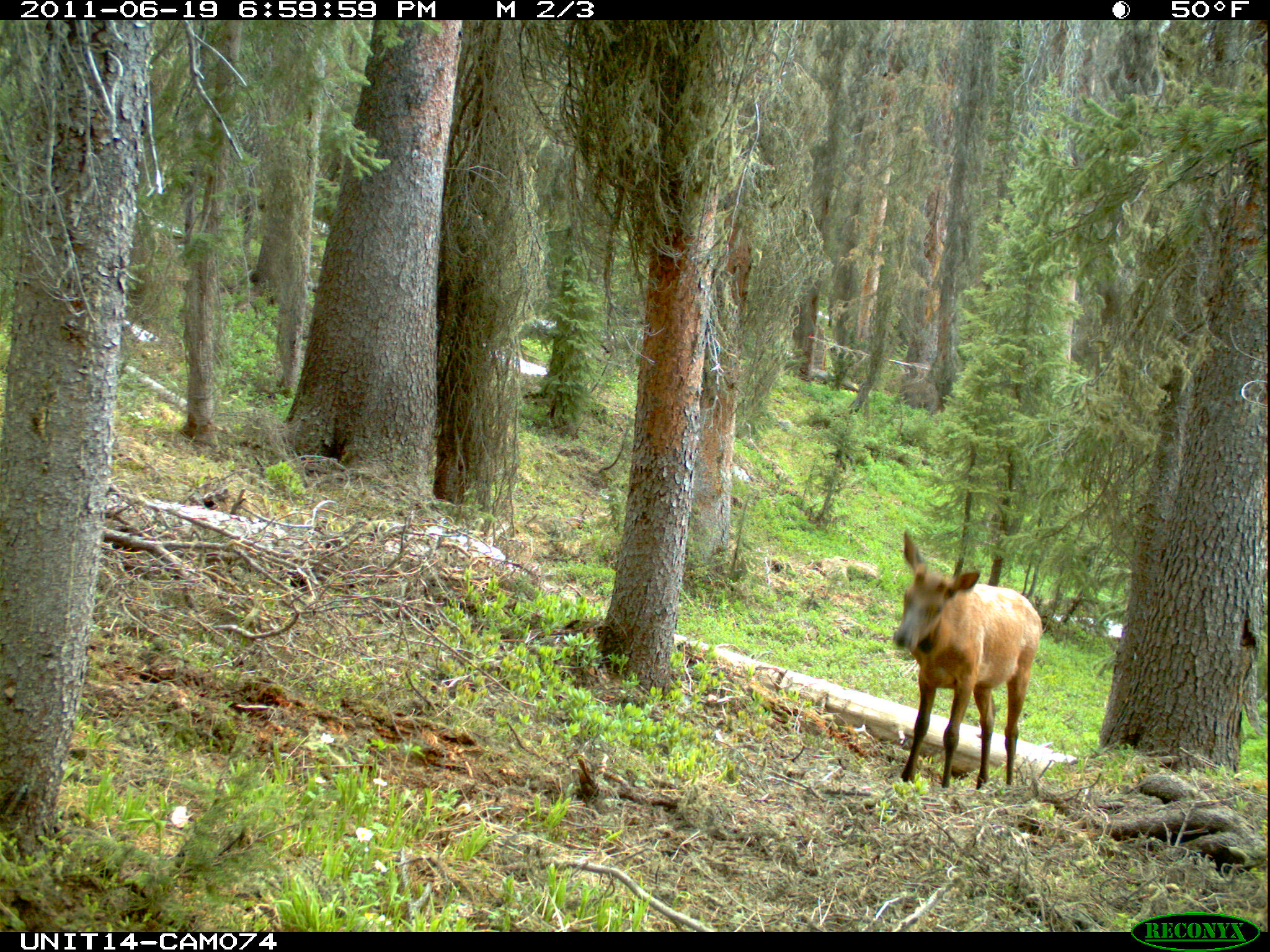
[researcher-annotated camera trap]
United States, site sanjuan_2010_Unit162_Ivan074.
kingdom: Animalia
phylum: Chordata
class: Mammalia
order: Artiodactyla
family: Cervidae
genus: Cervus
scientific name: Cervus elaphus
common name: red deer